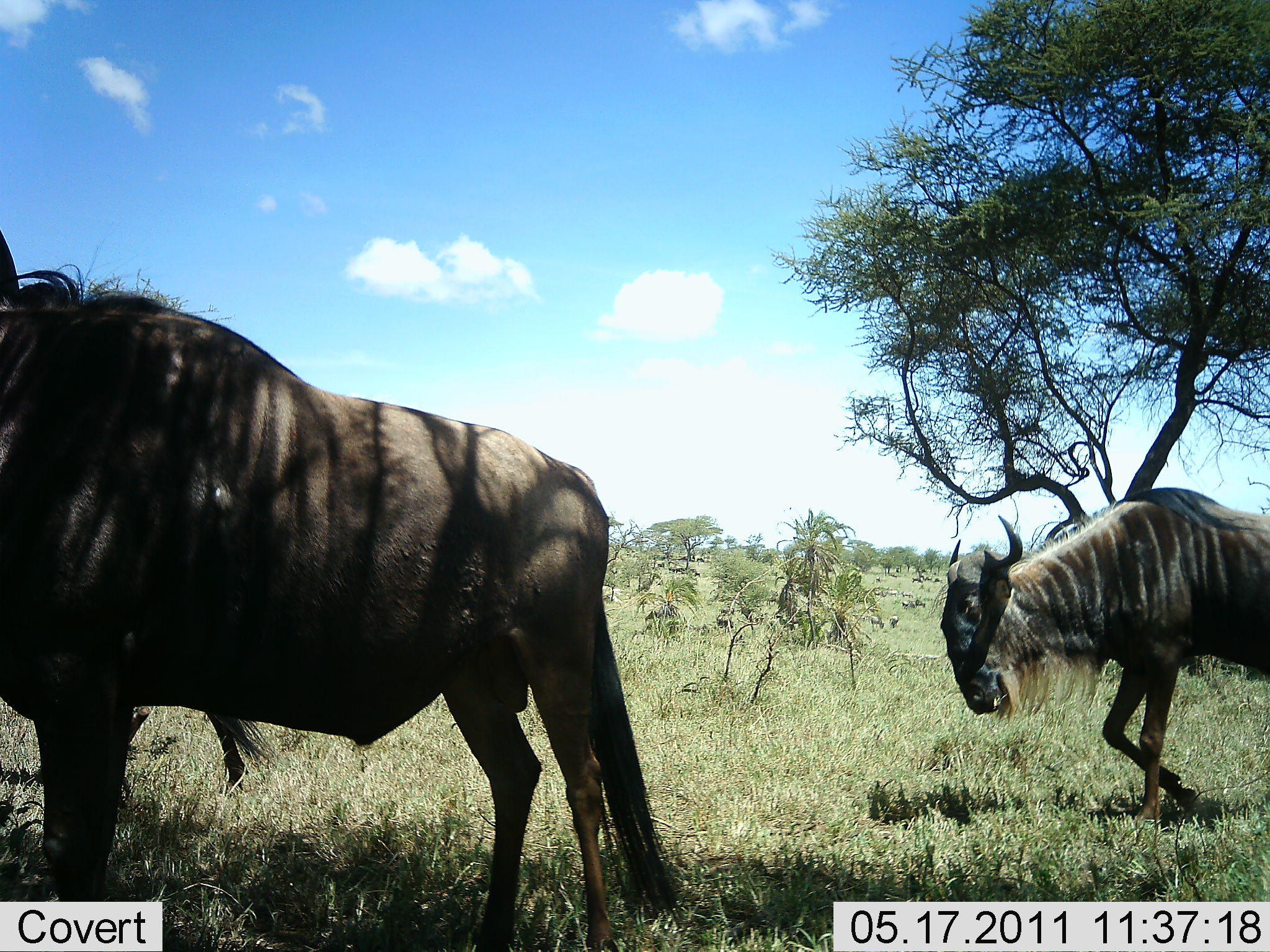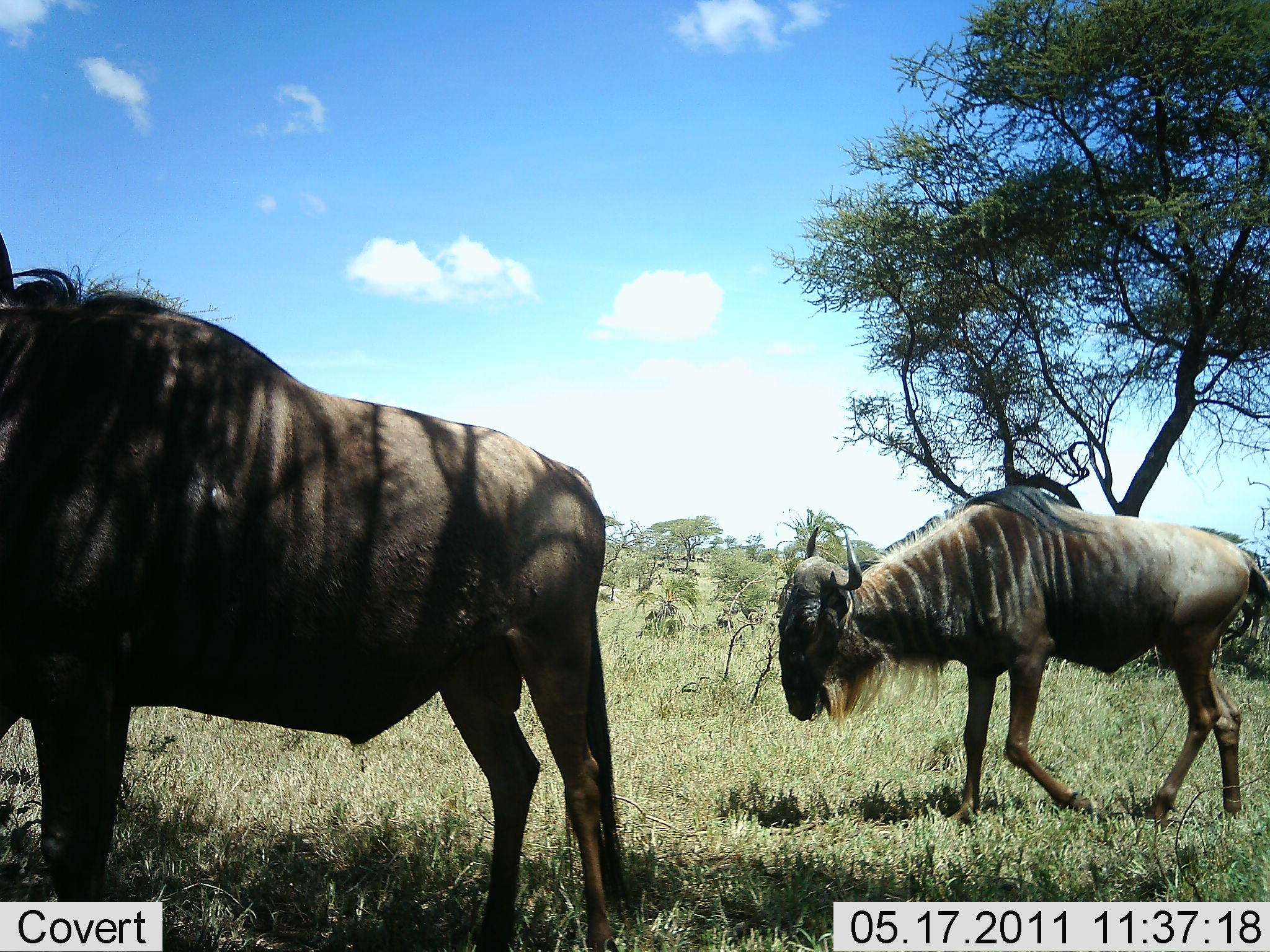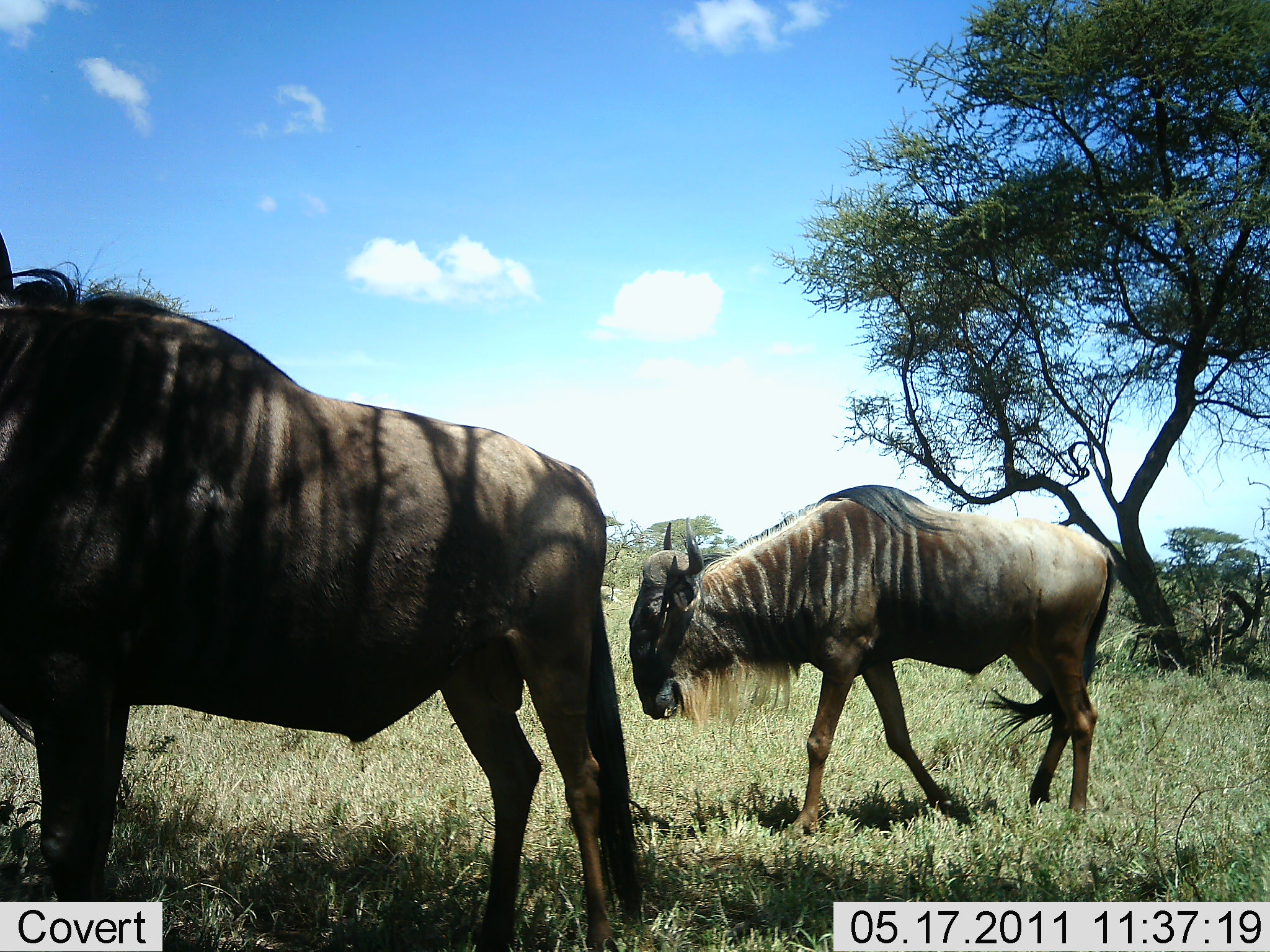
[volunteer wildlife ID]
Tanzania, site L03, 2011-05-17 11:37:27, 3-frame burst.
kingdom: Animalia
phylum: Chordata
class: Mammalia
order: Artiodactyla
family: Bovidae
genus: Connochaetes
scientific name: Connochaetes taurinus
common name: blue wildebeest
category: wildebeest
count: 2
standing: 58%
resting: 0%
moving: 100%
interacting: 0%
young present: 0%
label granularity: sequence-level